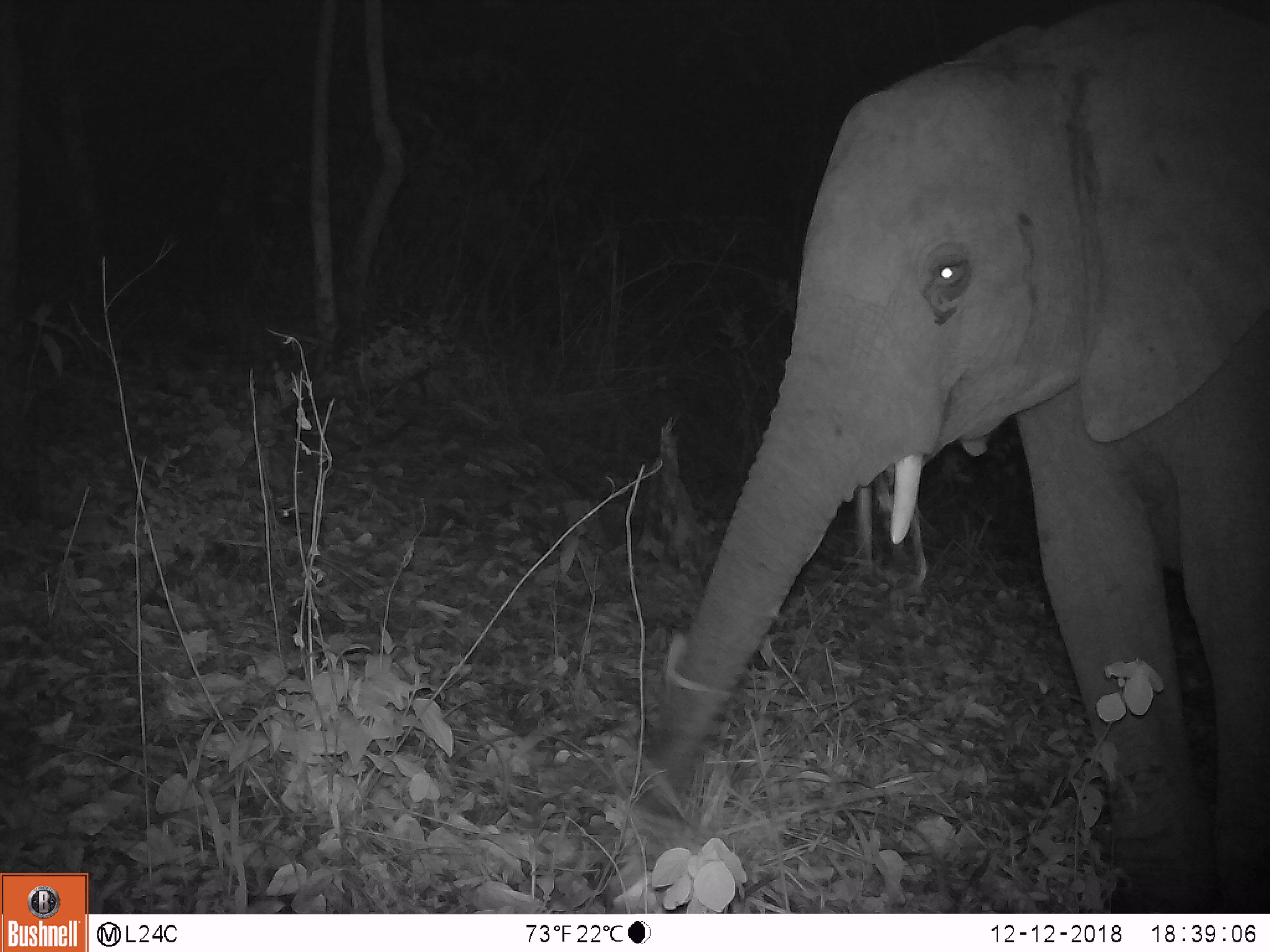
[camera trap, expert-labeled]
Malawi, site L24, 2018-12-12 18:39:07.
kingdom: Animalia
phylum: Chordata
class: Mammalia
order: Proboscidea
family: Elephantidae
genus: Loxodonta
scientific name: Loxodonta africana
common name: african savanna elephant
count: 1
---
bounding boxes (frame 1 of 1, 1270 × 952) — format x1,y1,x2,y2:
african savanna elephant: 622,0,1270,910